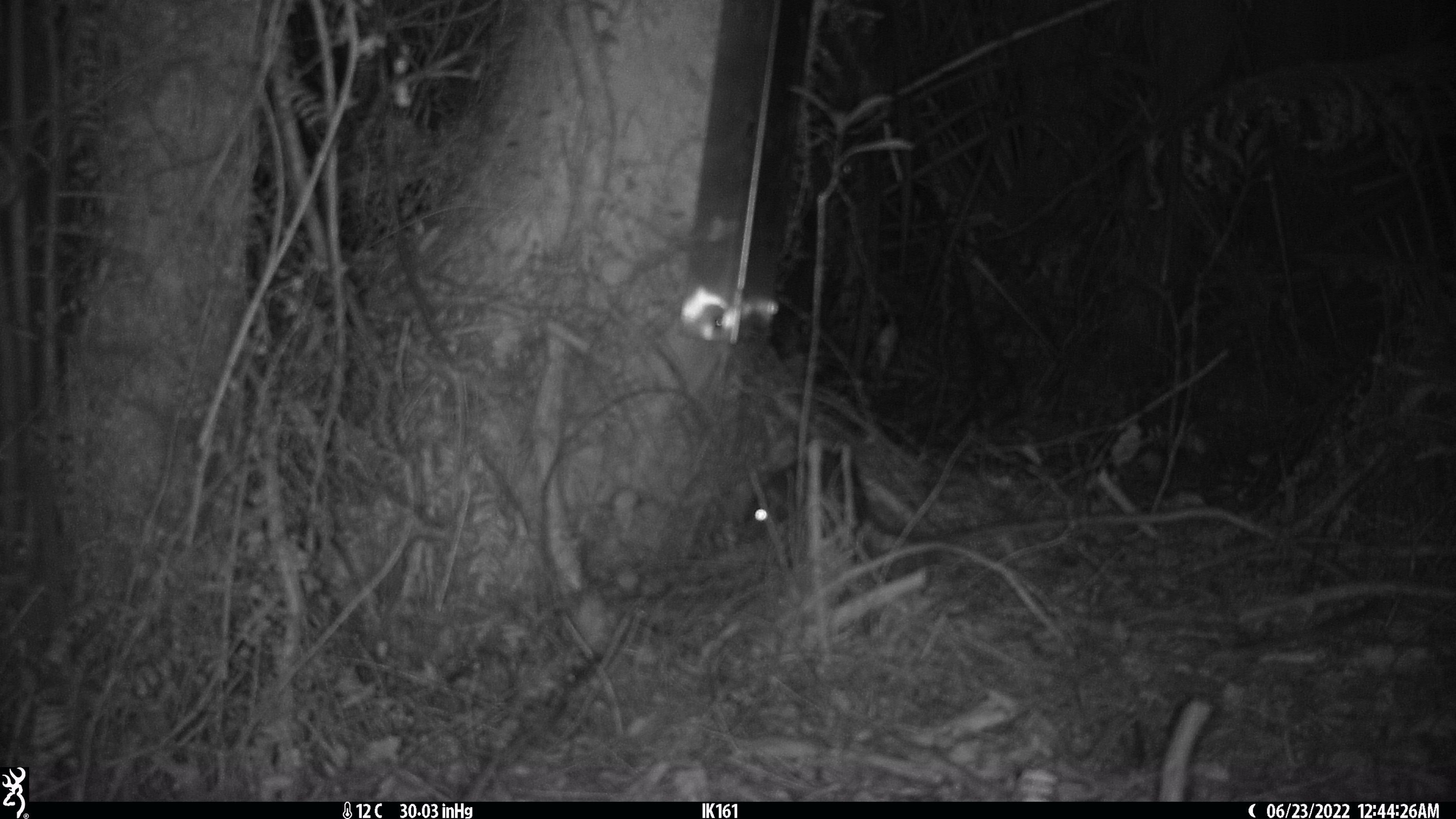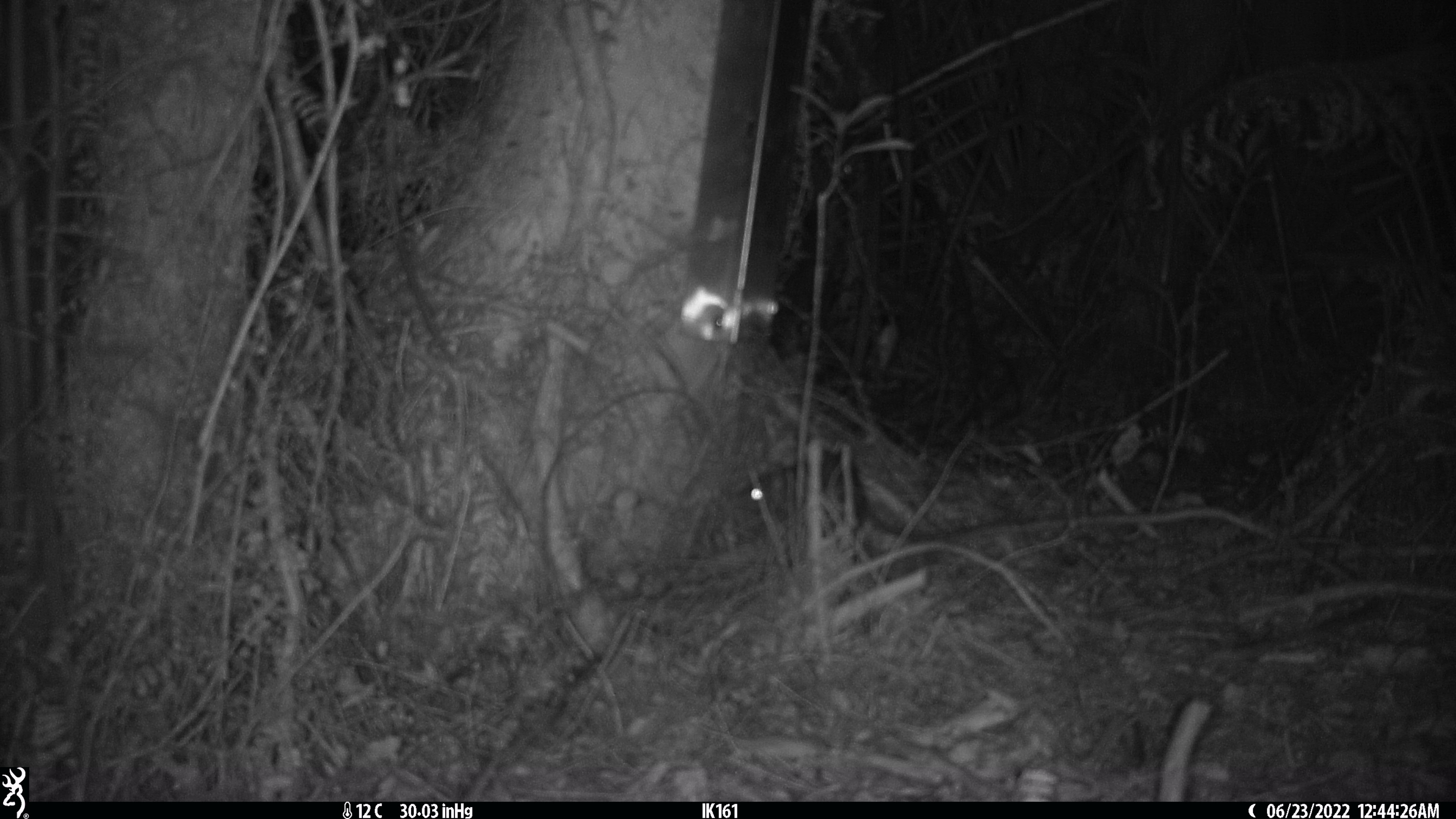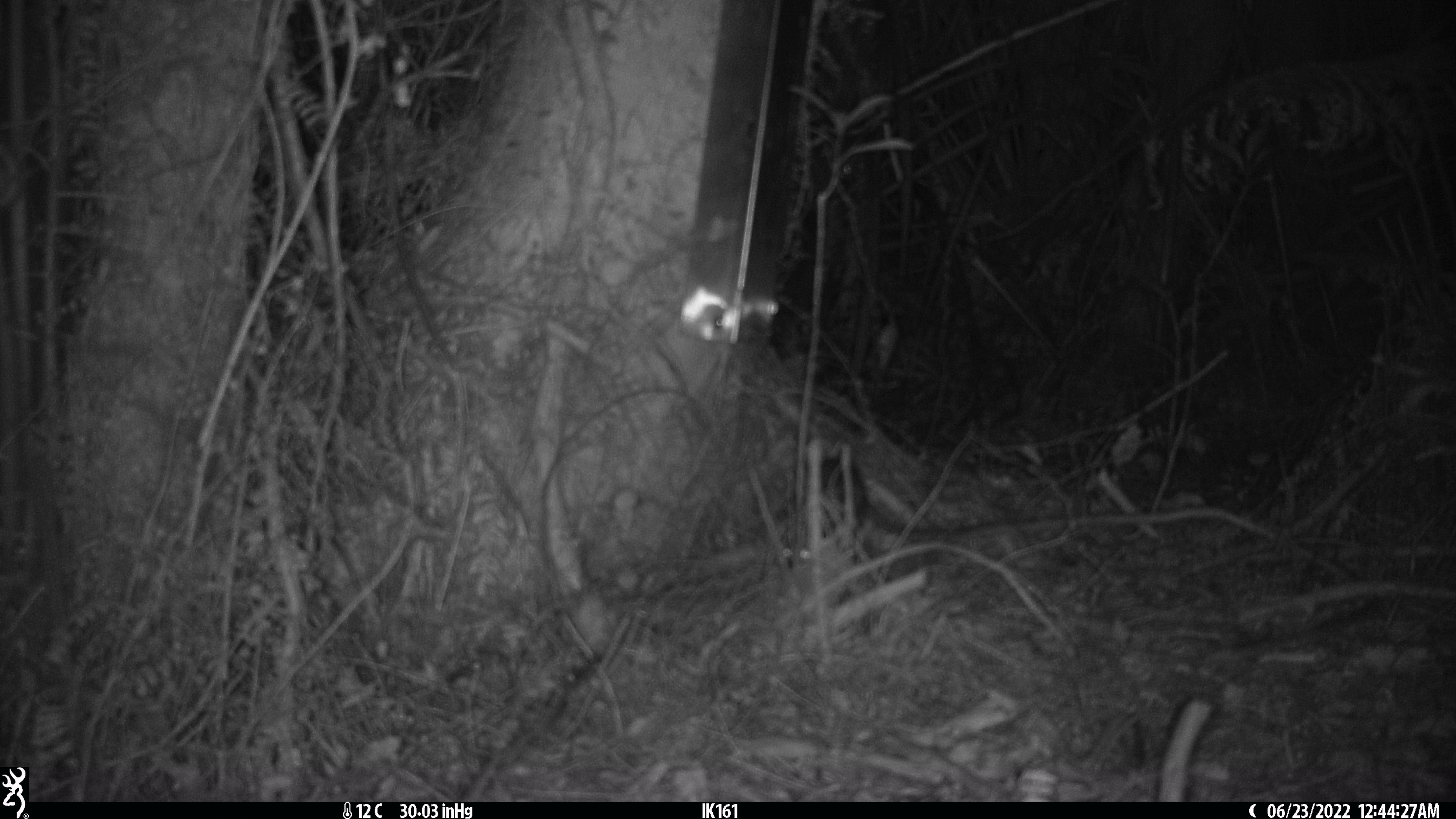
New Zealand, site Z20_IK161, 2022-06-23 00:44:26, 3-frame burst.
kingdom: Animalia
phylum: Chordata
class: Mammalia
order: Rodentia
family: Muridae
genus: Rattus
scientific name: Rattus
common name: rat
Rat (Rattus).